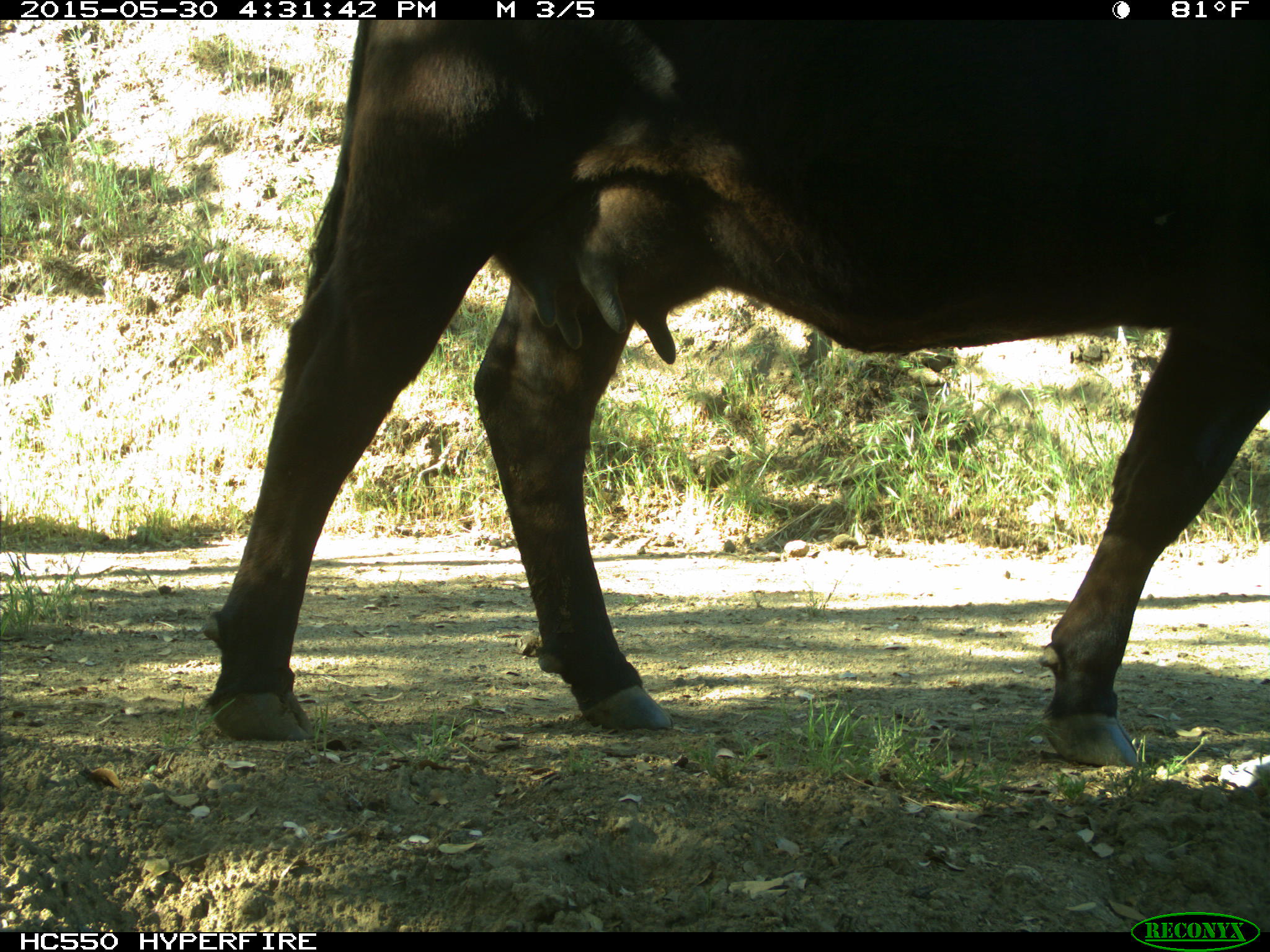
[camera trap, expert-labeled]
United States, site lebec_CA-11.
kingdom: Animalia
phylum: Chordata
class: Mammalia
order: Artiodactyla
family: Bovidae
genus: Bos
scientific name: Bos taurus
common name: domestic cow